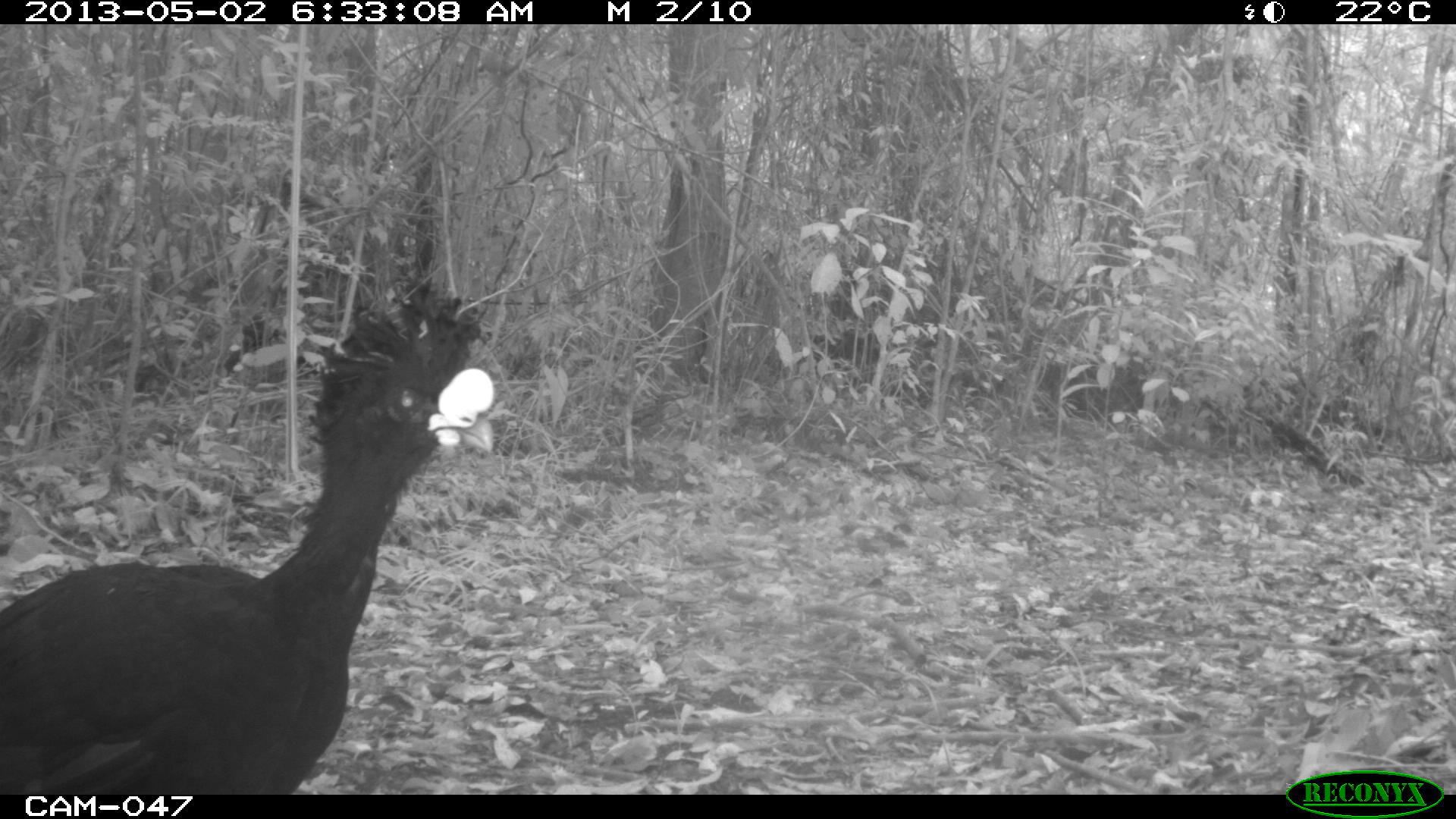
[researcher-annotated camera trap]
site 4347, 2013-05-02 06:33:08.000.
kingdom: Animalia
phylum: Chordata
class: Aves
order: Galliformes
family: Cracidae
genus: Crax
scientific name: Crax rubra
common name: great curassow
Crax rubra (great curassow), count 1, sex male.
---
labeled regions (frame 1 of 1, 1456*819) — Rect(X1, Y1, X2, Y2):
crax rubra: Rect(1, 272, 493, 792)